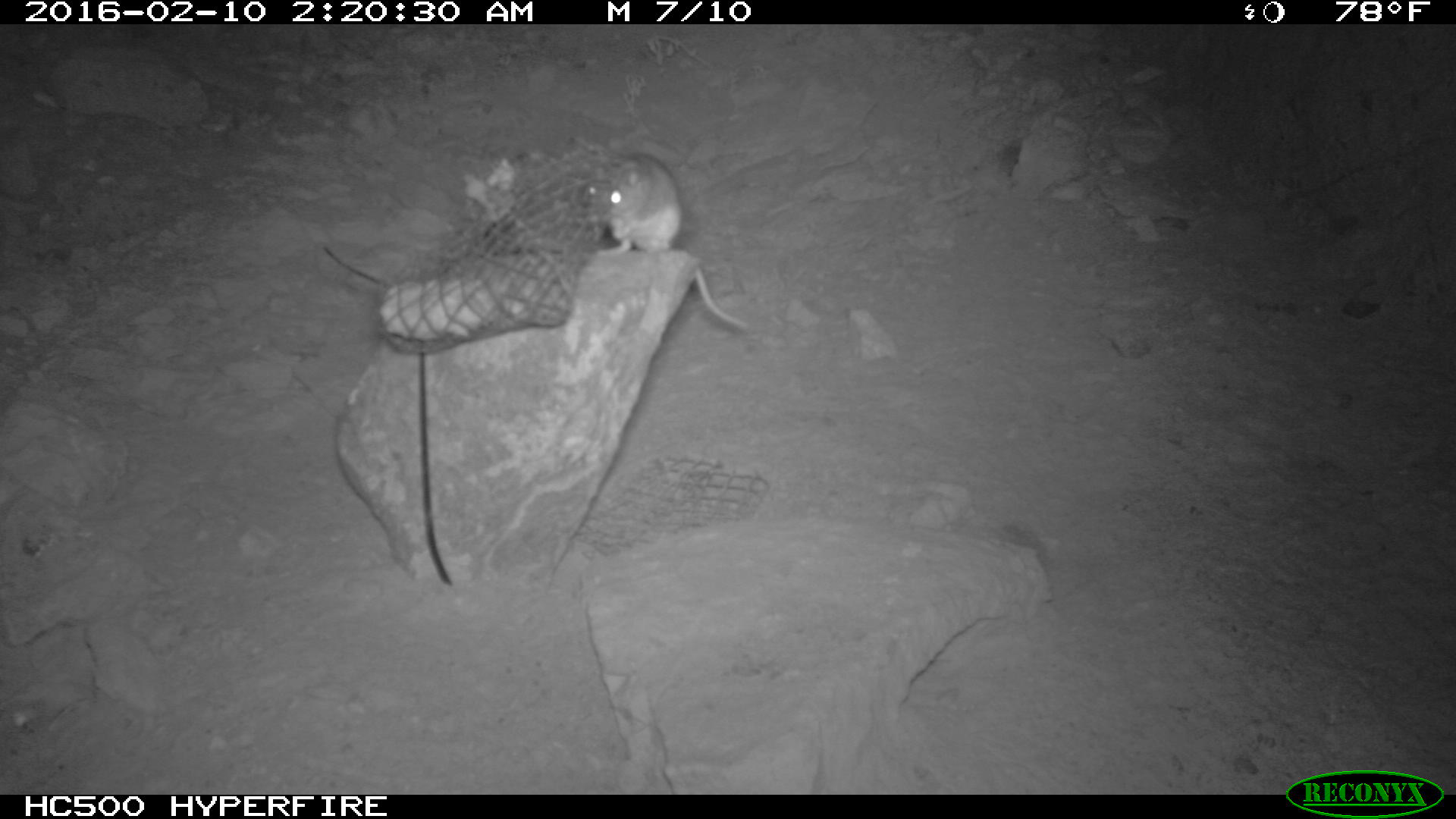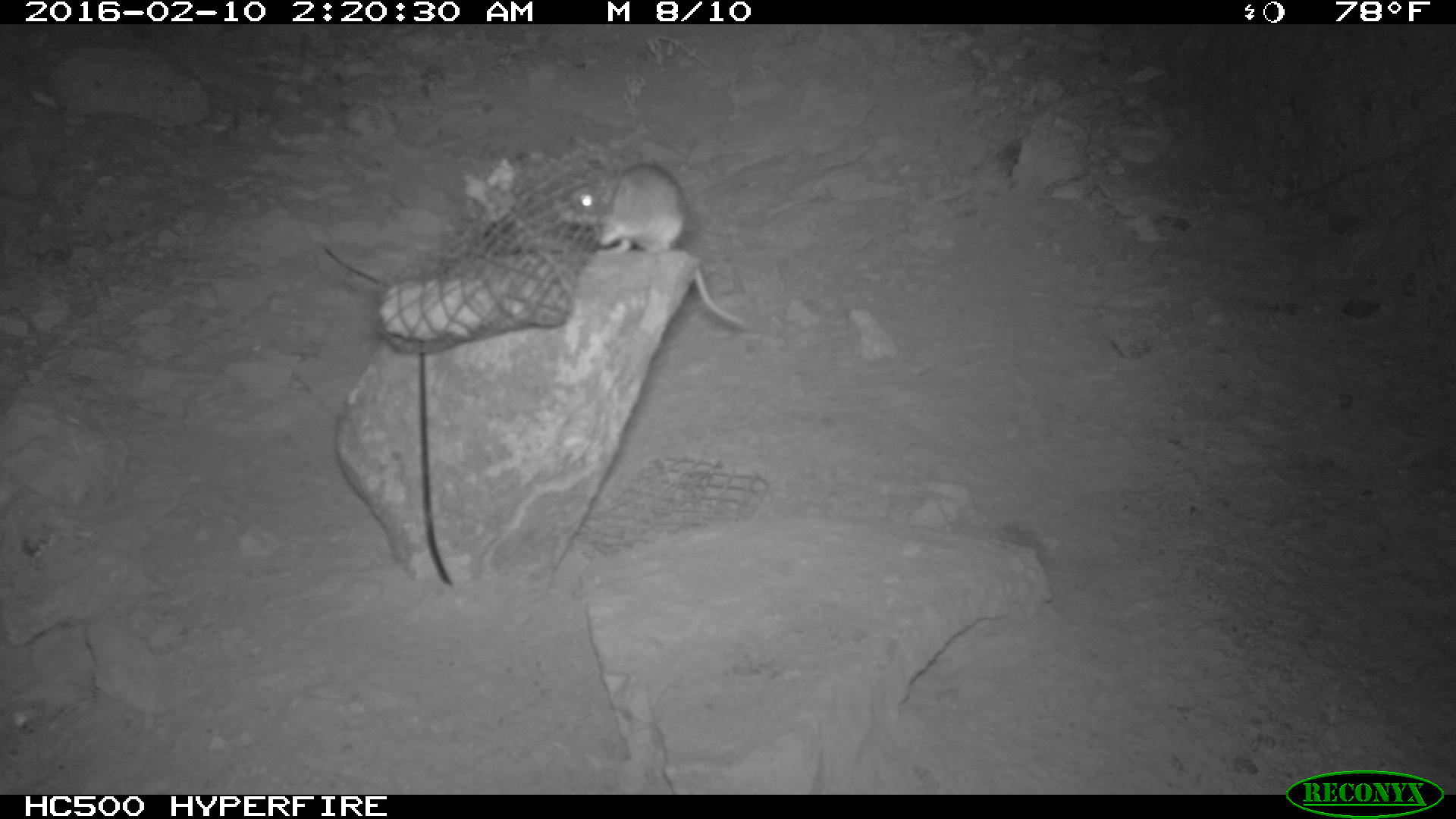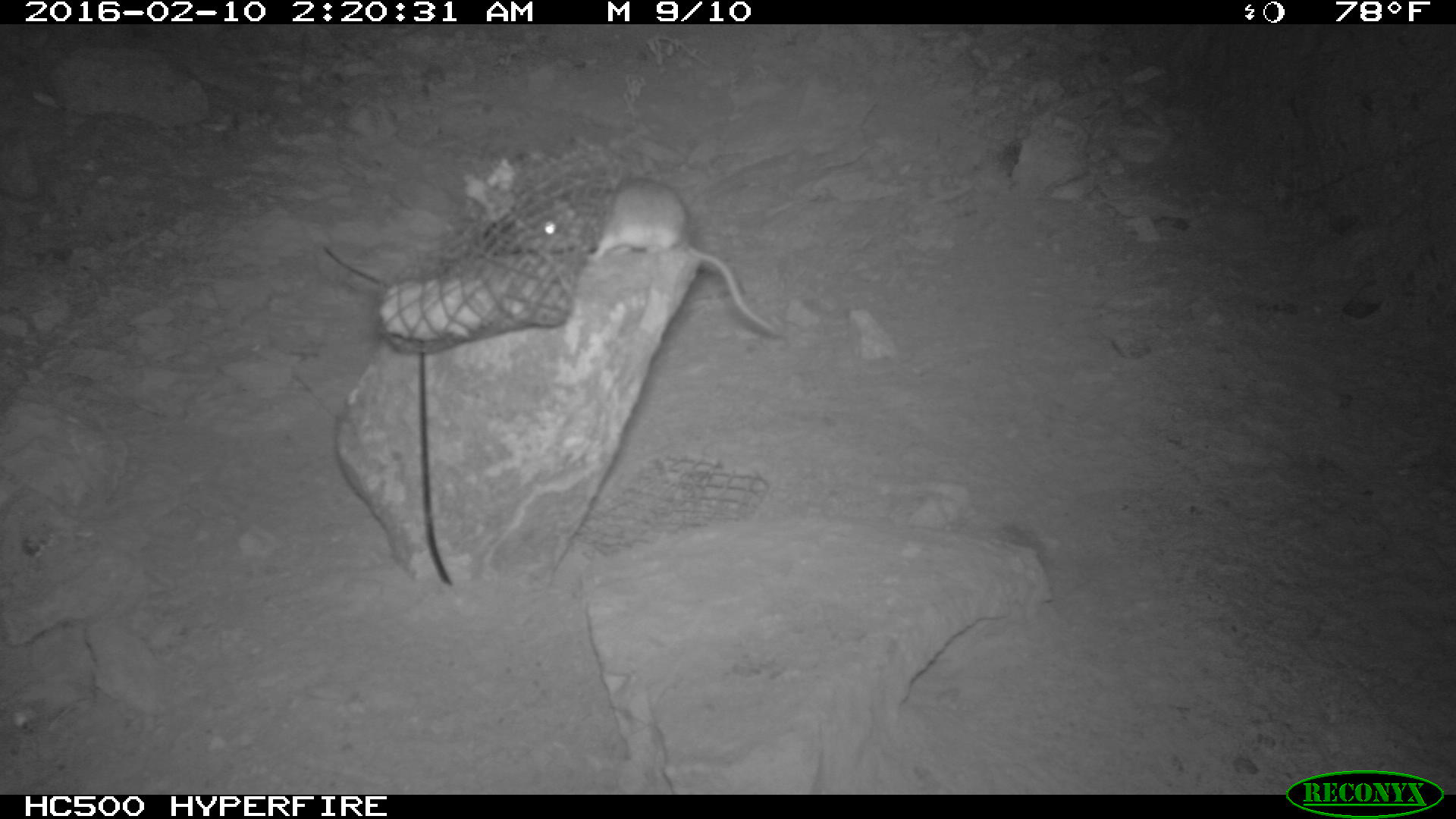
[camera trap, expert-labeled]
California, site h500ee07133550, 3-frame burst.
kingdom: Animalia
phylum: Chordata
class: Mammalia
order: Rodentia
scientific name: Rodentia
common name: rodent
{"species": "rodent (Rodentia)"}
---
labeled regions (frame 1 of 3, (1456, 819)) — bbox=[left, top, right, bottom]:
rodent: bbox=[580, 152, 749, 330]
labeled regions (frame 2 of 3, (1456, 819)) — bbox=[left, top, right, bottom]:
rodent: bbox=[549, 164, 744, 325]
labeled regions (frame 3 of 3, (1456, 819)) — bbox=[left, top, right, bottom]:
rodent: bbox=[500, 178, 771, 328]